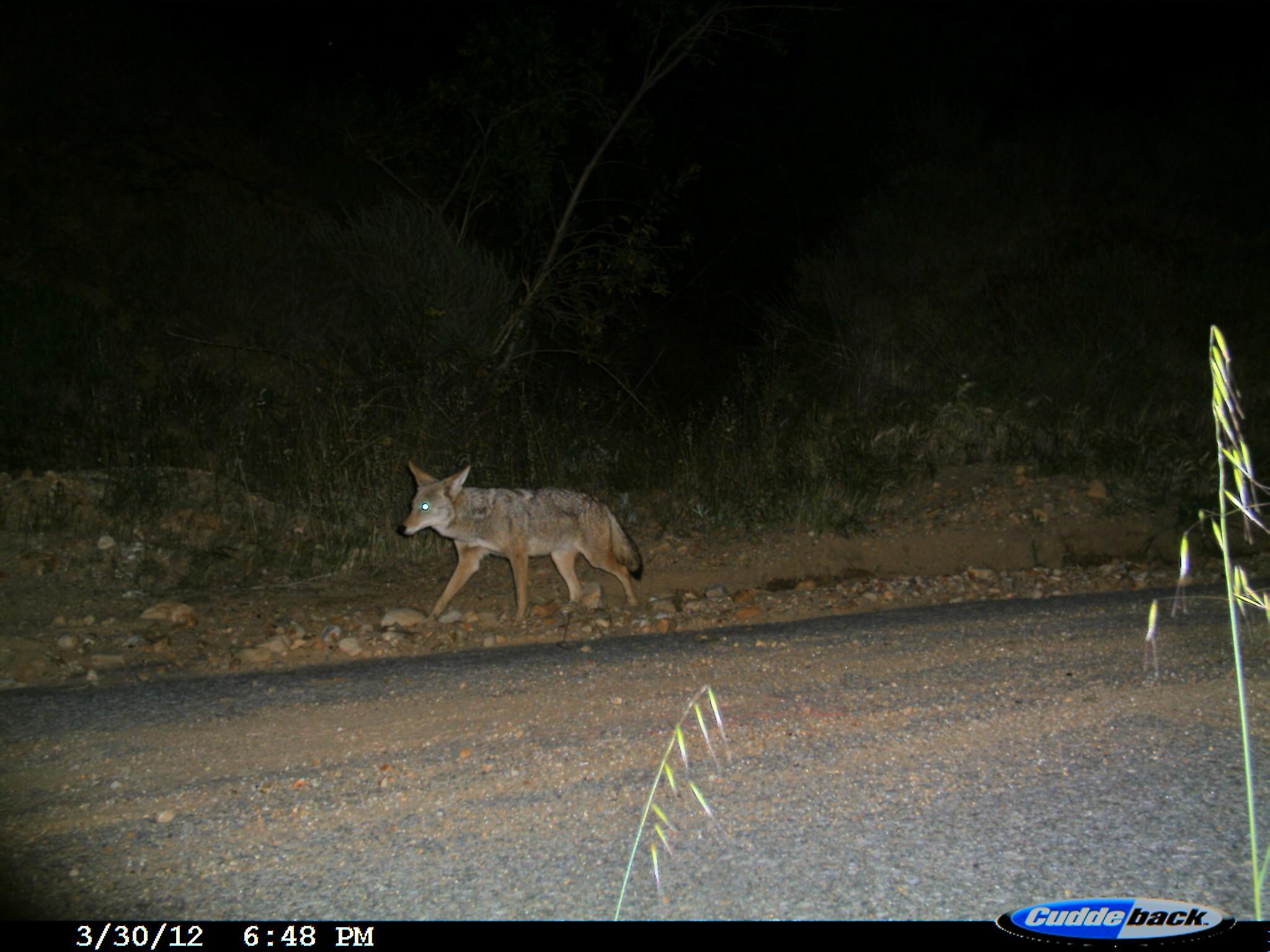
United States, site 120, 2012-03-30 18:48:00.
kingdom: Animalia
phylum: Chordata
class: Mammalia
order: Carnivora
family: Canidae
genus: Canis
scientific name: Canis latrans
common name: coyote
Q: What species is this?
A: Coyote (Canis latrans).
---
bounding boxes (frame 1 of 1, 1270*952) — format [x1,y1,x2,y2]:
coyote: [373,454,689,660]